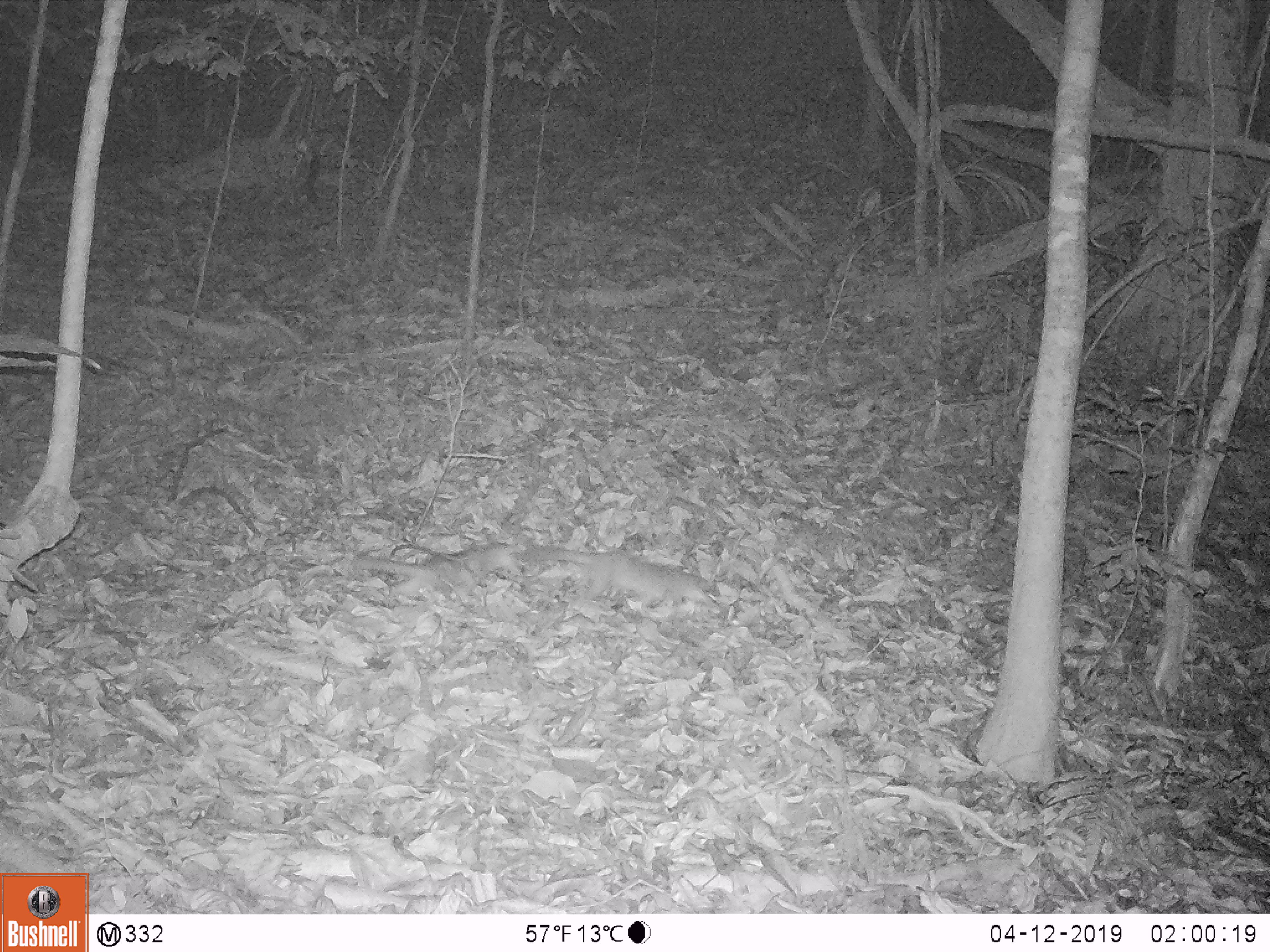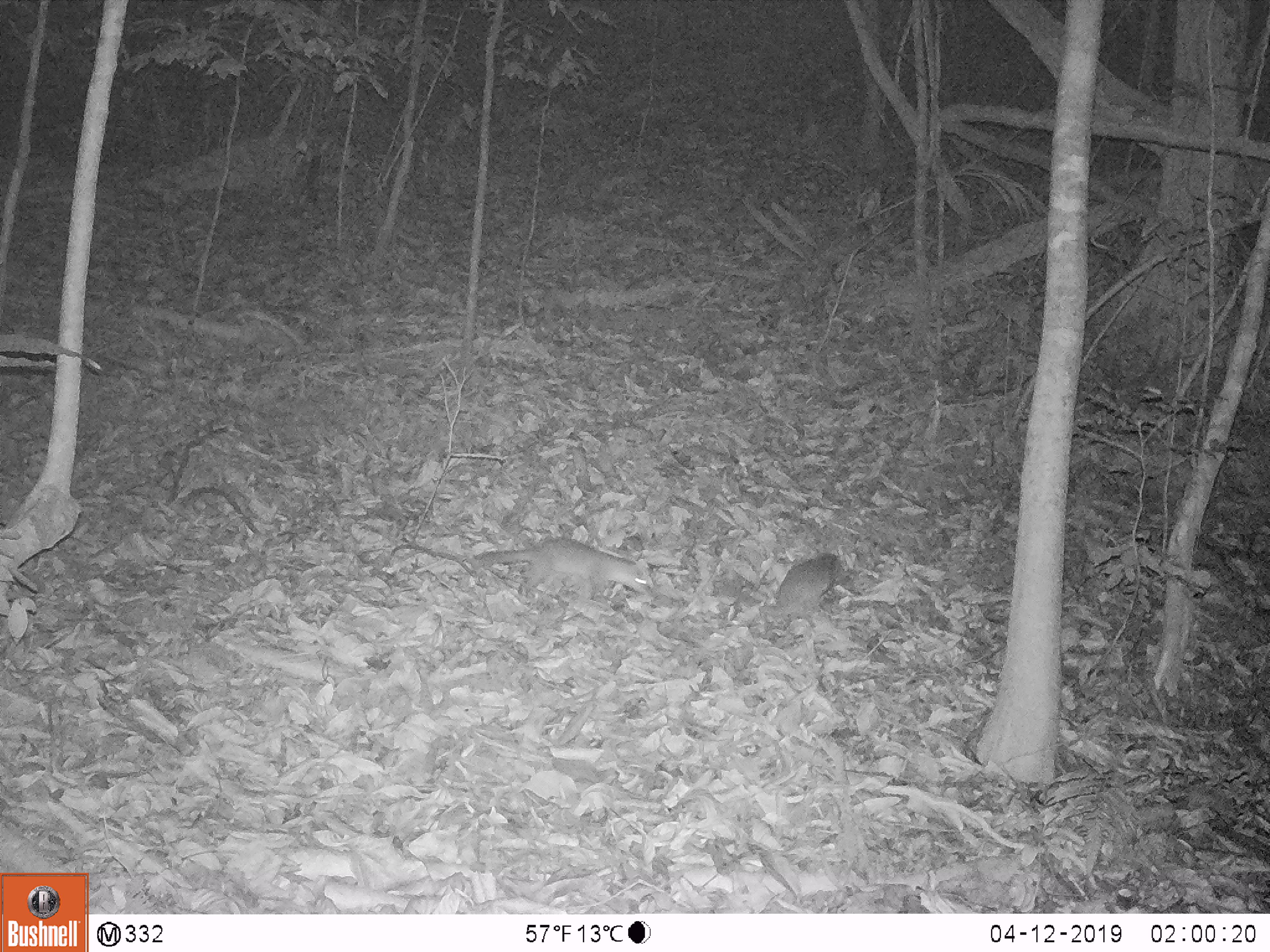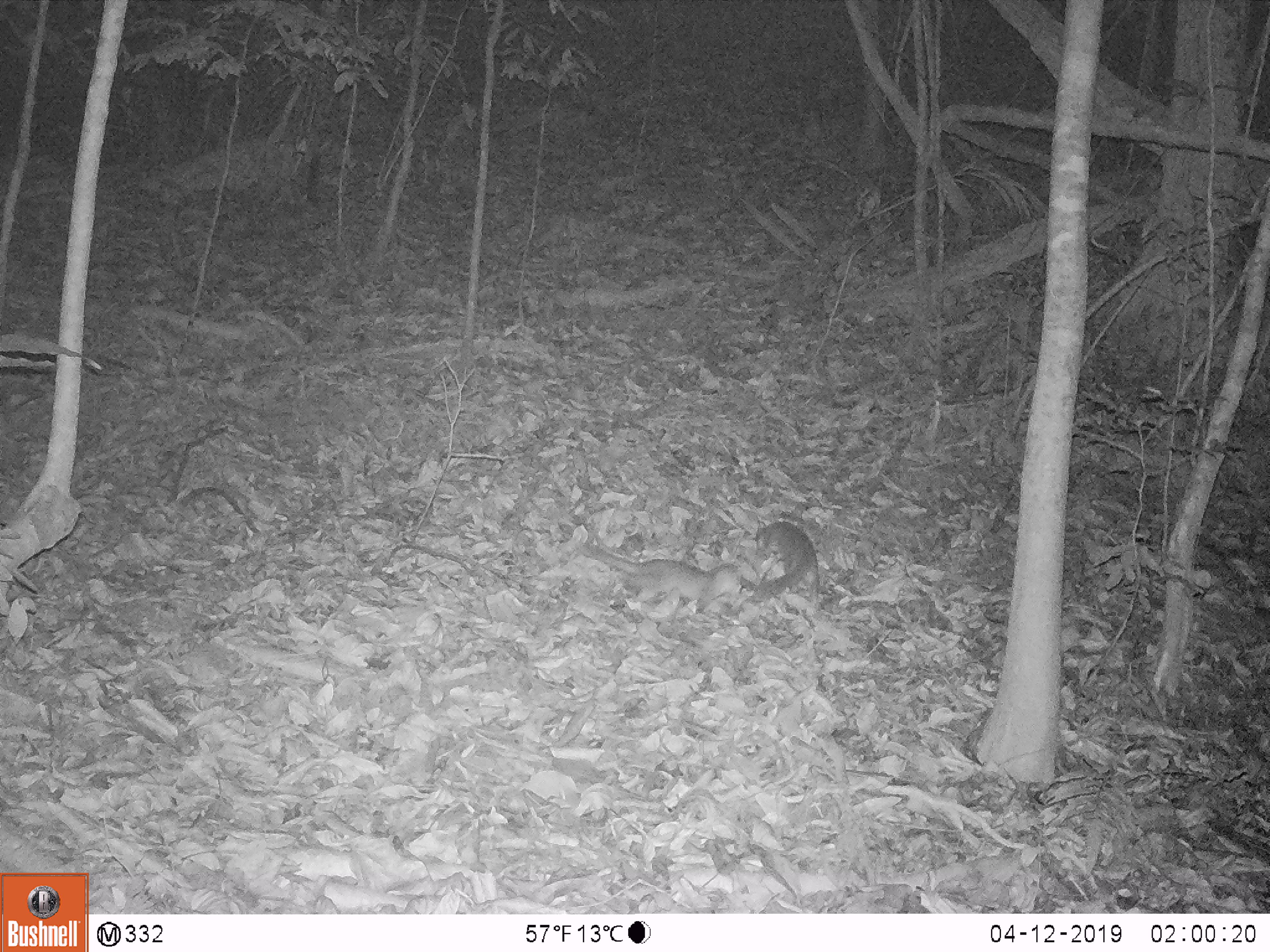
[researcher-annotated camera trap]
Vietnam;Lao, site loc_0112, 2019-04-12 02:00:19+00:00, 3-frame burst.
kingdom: Animalia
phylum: Chordata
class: Mammalia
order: Carnivora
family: Mustelidae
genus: Melogale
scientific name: Melogale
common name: ferret badger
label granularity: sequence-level